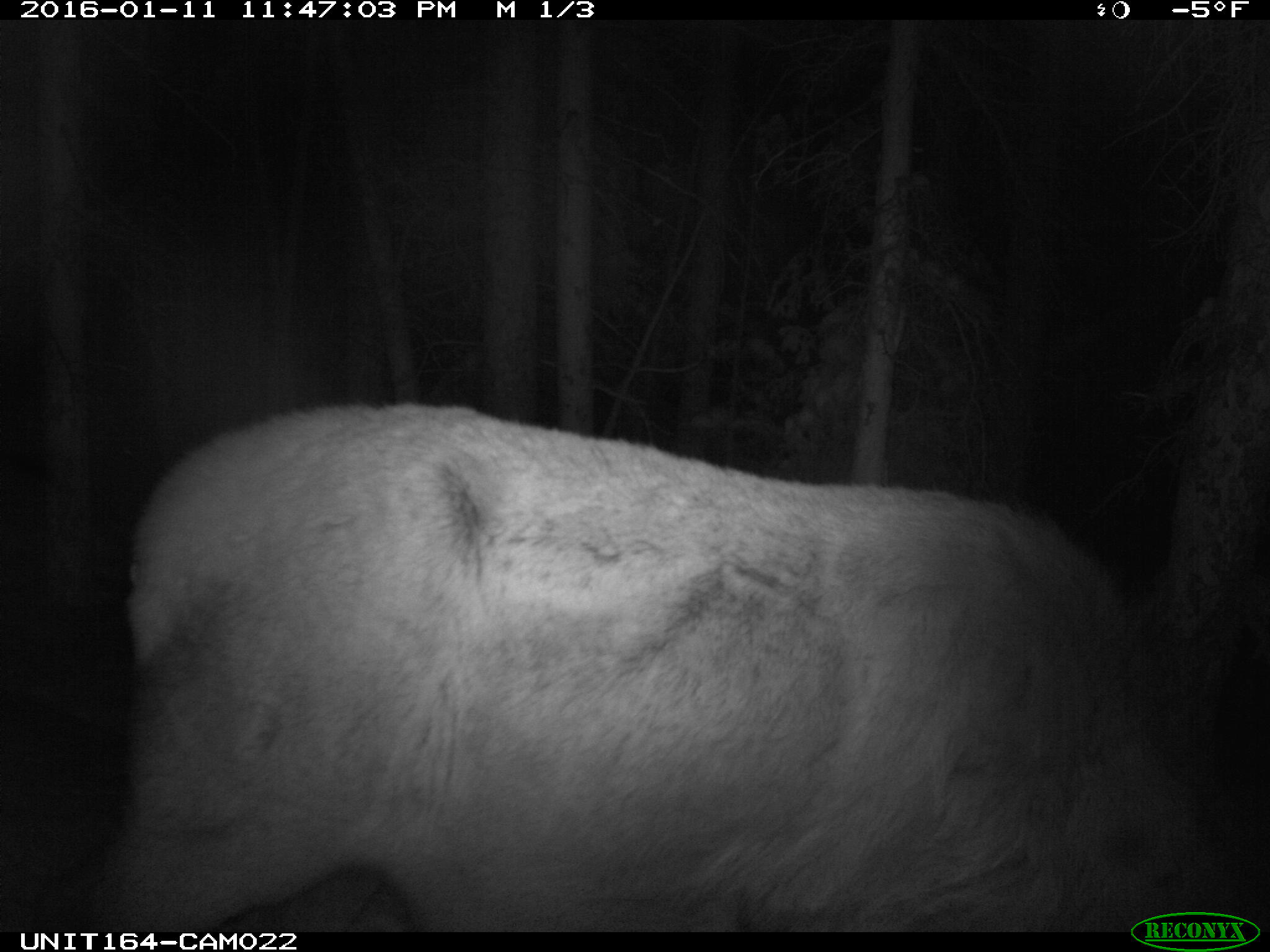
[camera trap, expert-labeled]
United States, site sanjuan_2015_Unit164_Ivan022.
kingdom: Animalia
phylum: Chordata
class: Mammalia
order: Artiodactyla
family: Cervidae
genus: Cervus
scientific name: Cervus elaphus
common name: red deer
Cervus elaphus (red deer).